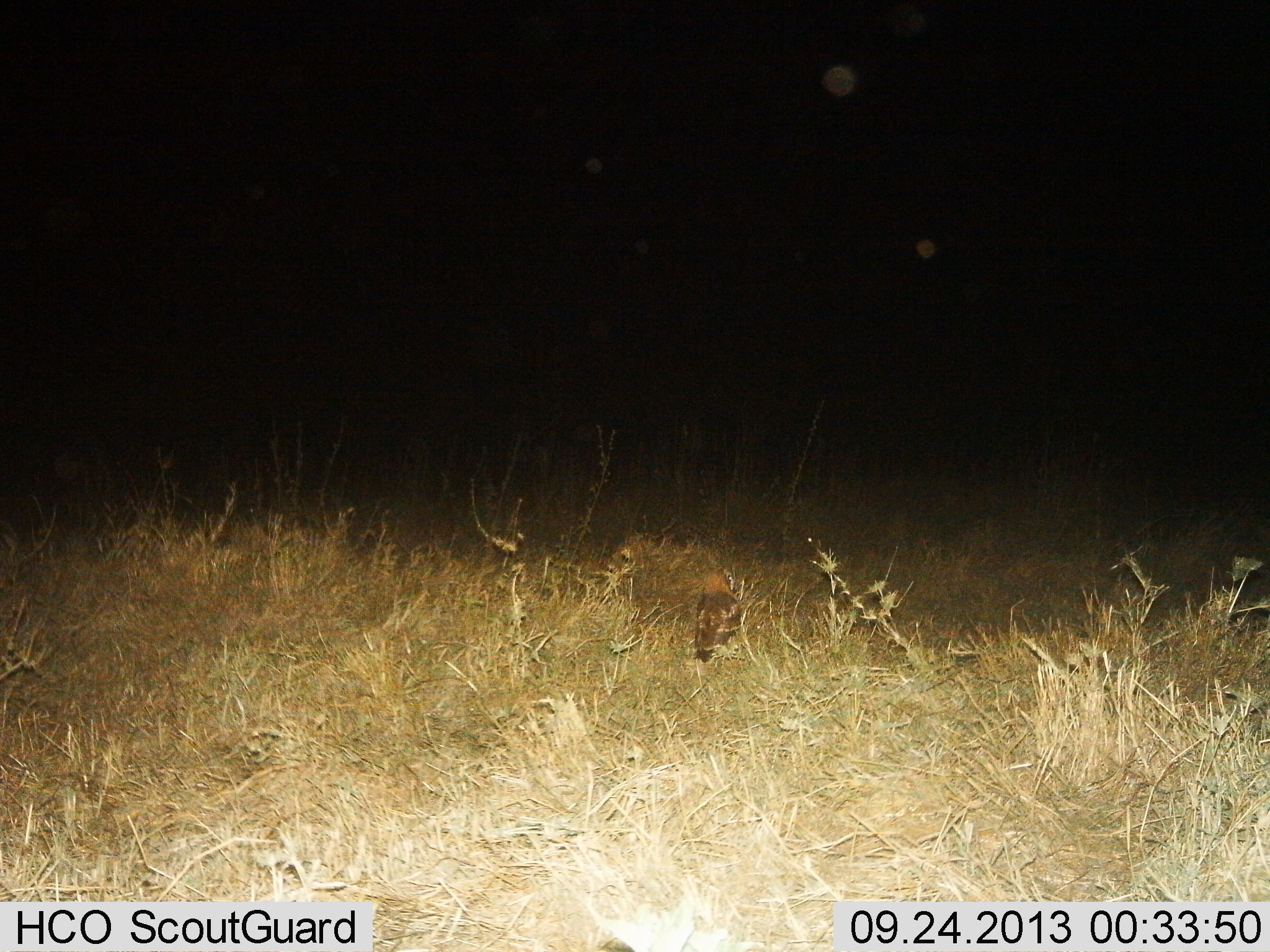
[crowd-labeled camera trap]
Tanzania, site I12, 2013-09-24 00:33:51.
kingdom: Animalia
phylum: Chordata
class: Aves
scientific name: Aves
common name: bird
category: otherbird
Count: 1.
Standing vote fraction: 92%.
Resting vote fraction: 15%.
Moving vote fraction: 0%.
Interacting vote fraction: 0%.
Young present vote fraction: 0%.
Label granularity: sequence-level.